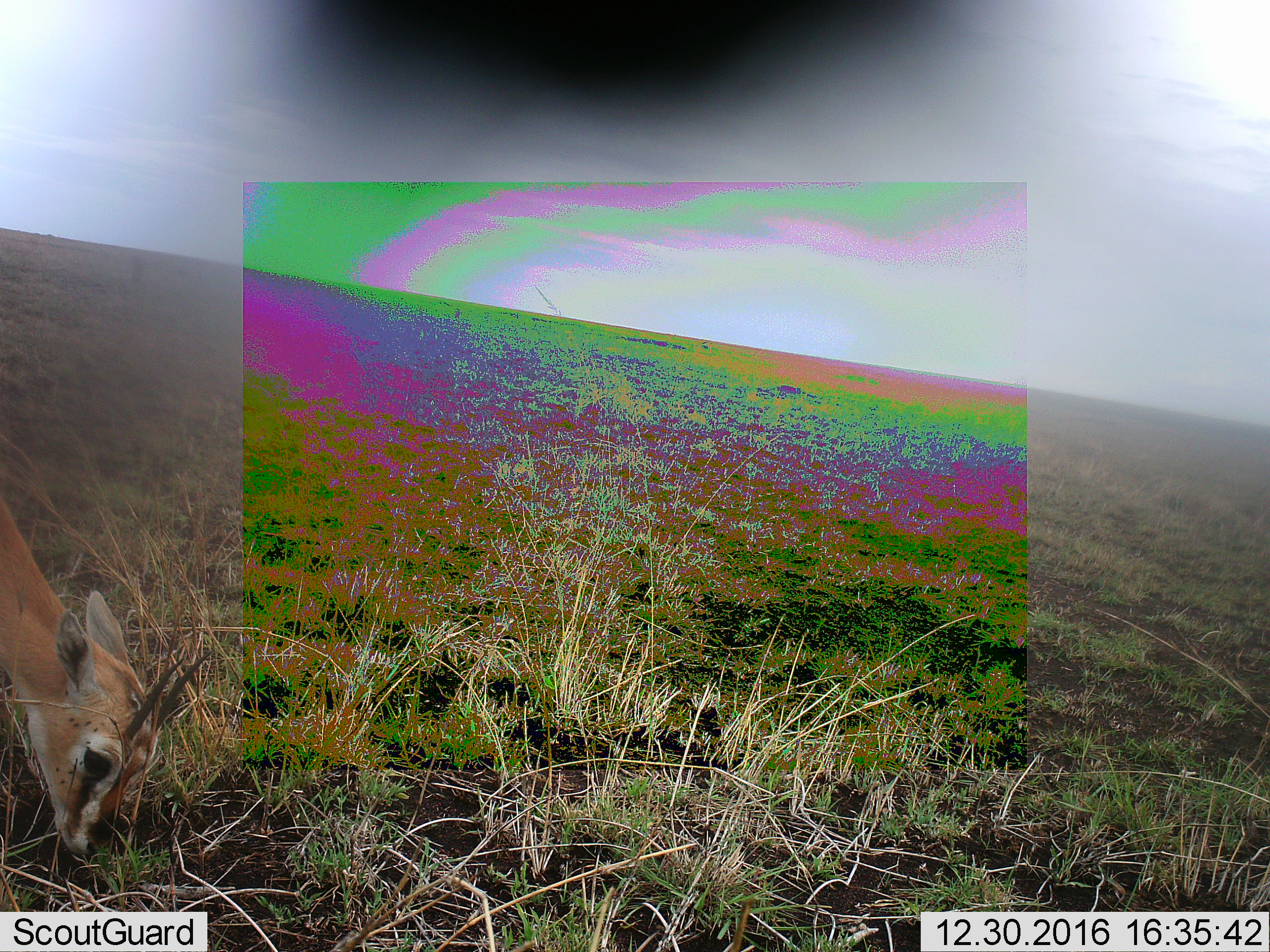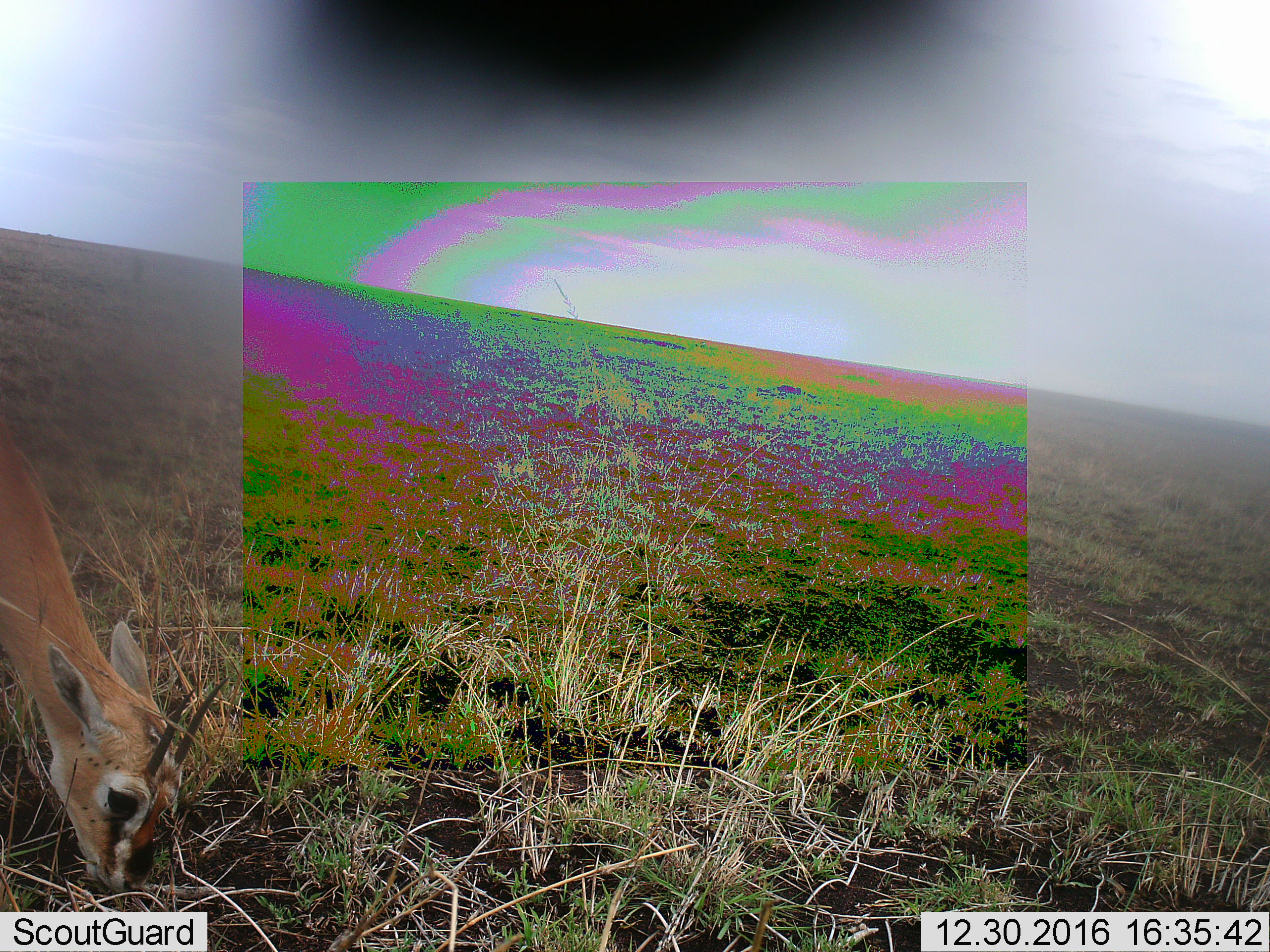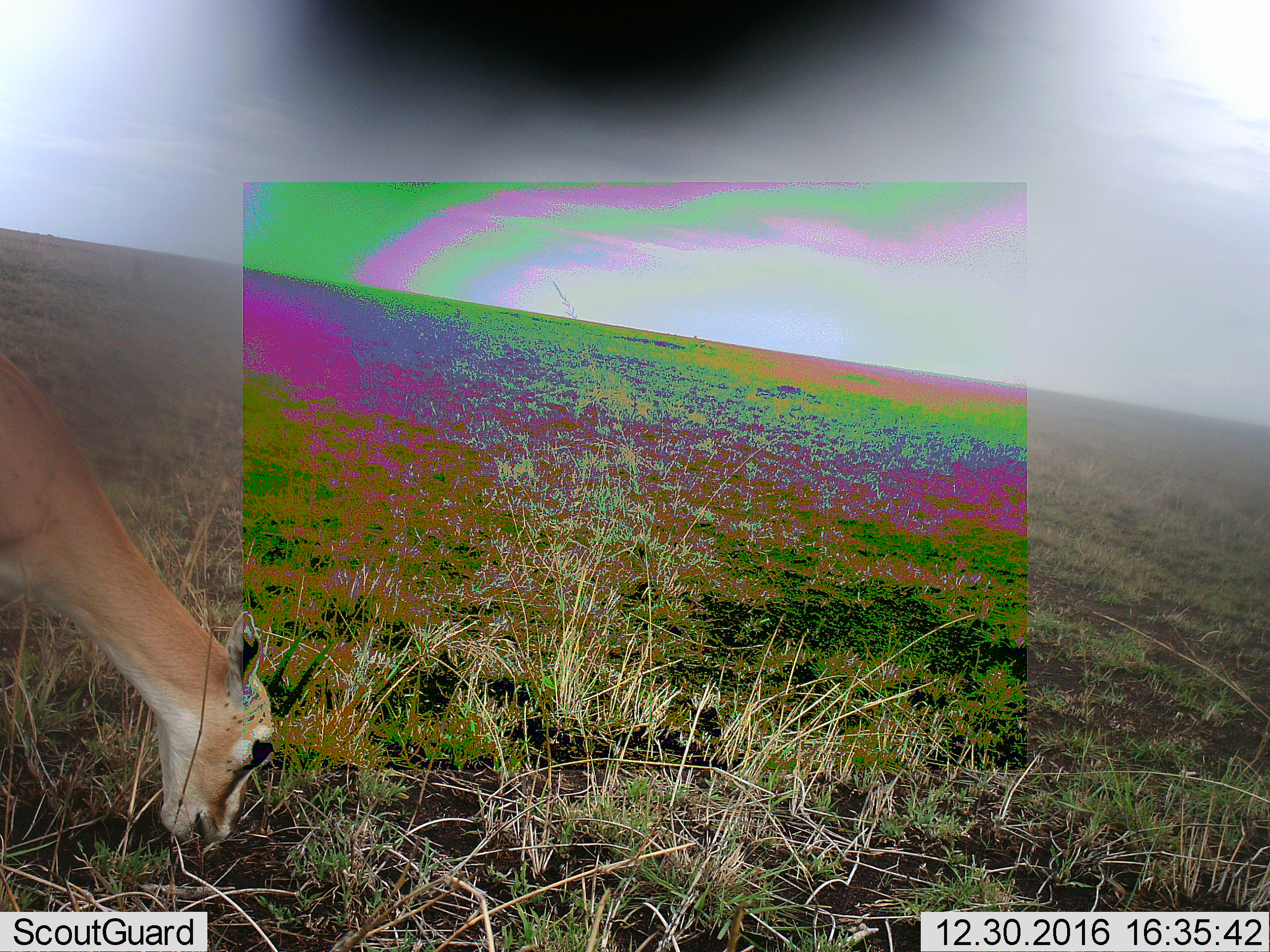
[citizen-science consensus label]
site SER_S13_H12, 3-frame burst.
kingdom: Animalia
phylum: Chordata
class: Mammalia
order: Artiodactyla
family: Bovidae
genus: Eudorcas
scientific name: Eudorcas thomsonii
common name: thomson's gazelle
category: gazellethomsons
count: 1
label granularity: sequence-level